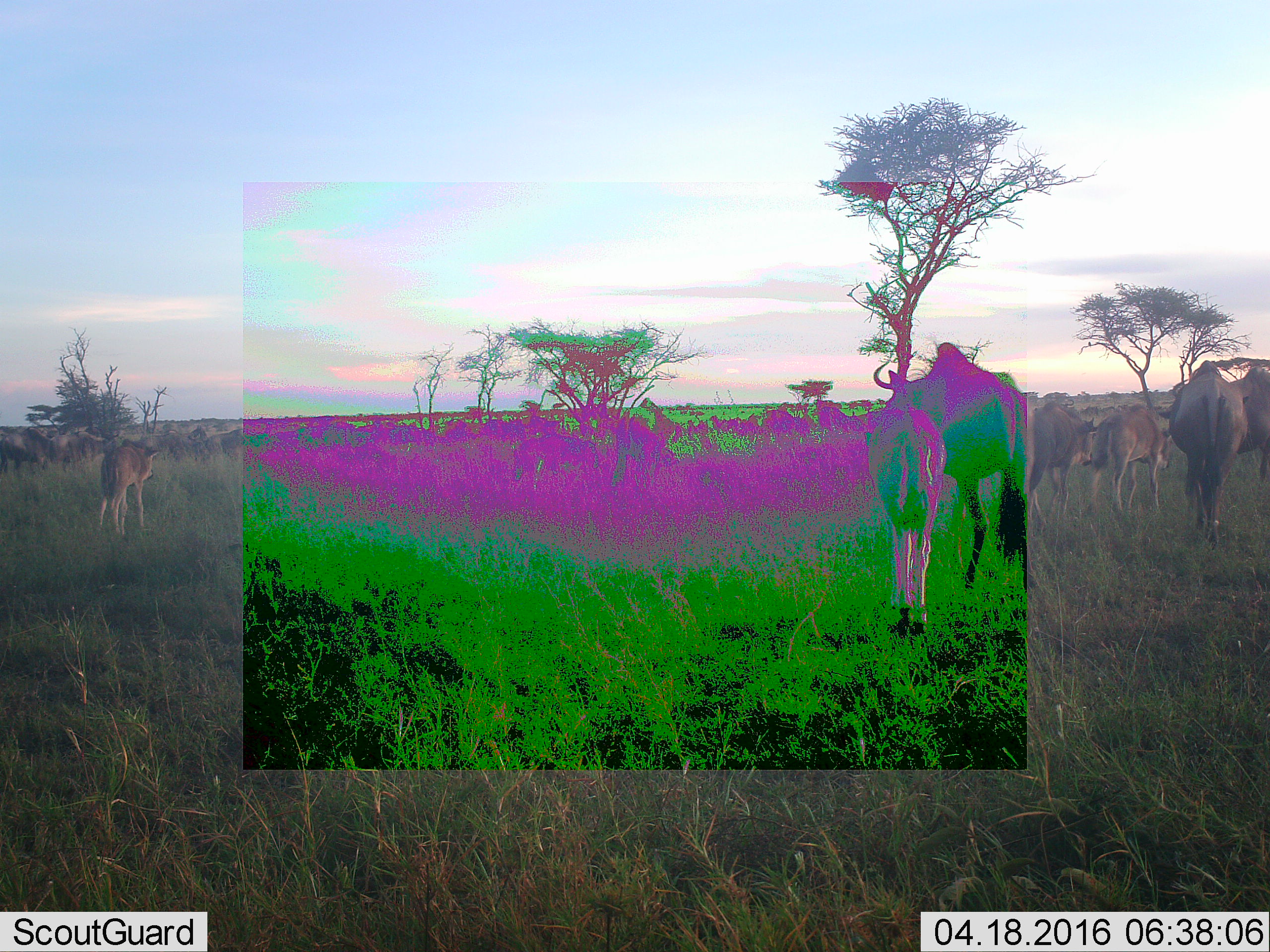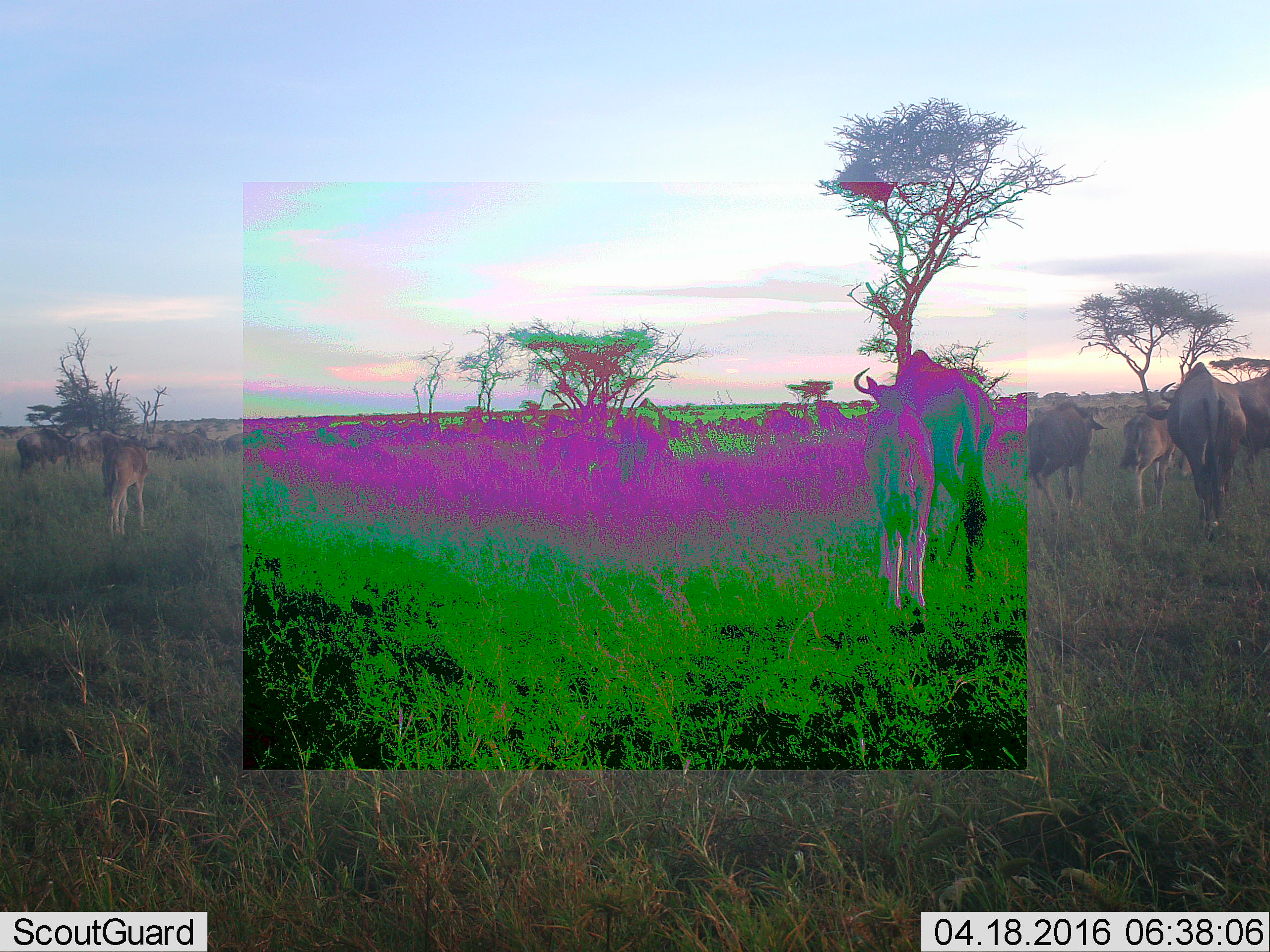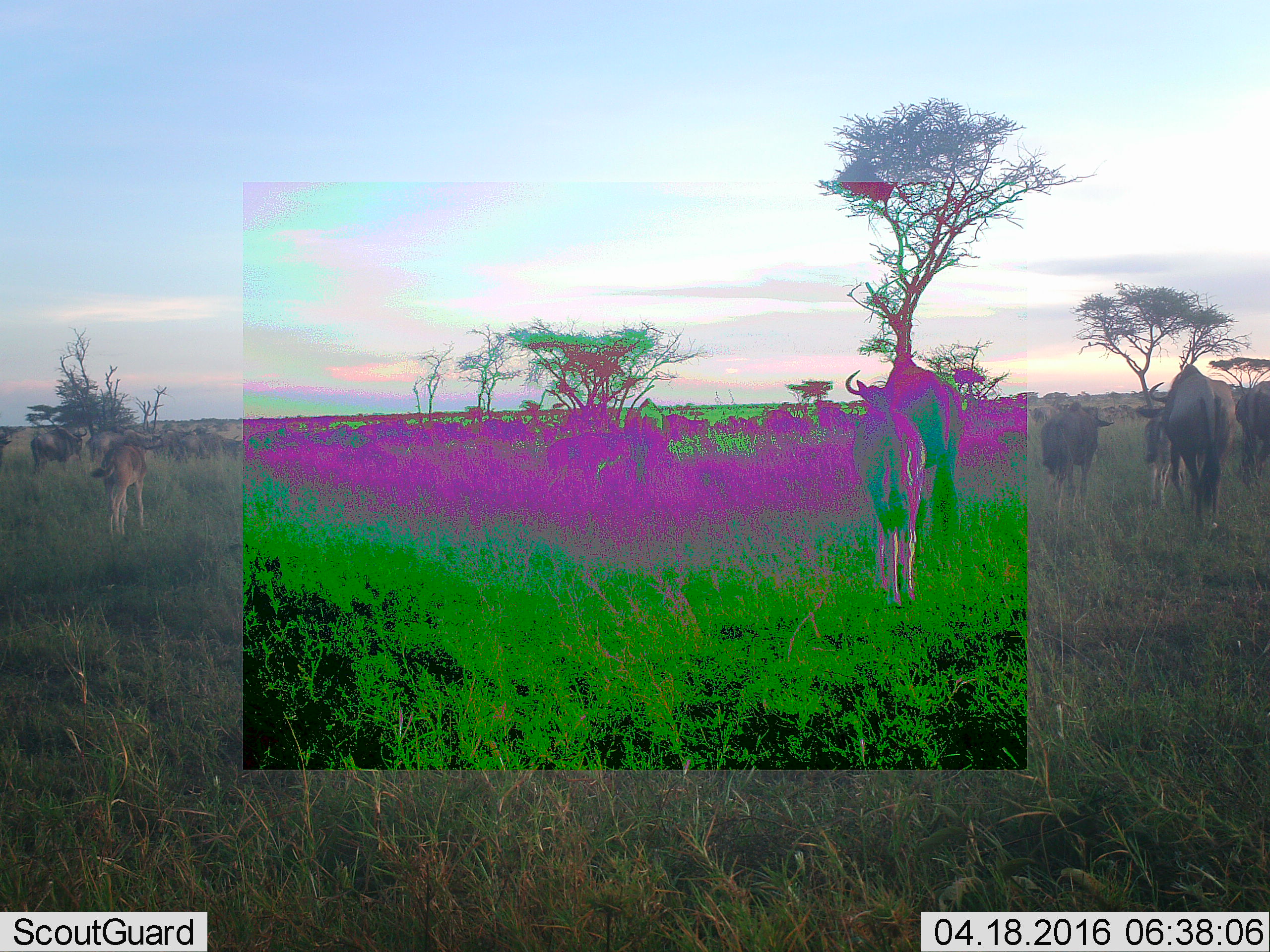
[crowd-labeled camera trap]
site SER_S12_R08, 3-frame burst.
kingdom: Animalia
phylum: Chordata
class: Mammalia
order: Artiodactyla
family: Bovidae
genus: Connochaetes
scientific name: Connochaetes taurinus taurinus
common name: blue wildebeest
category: wildebeestblue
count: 11-50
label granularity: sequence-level